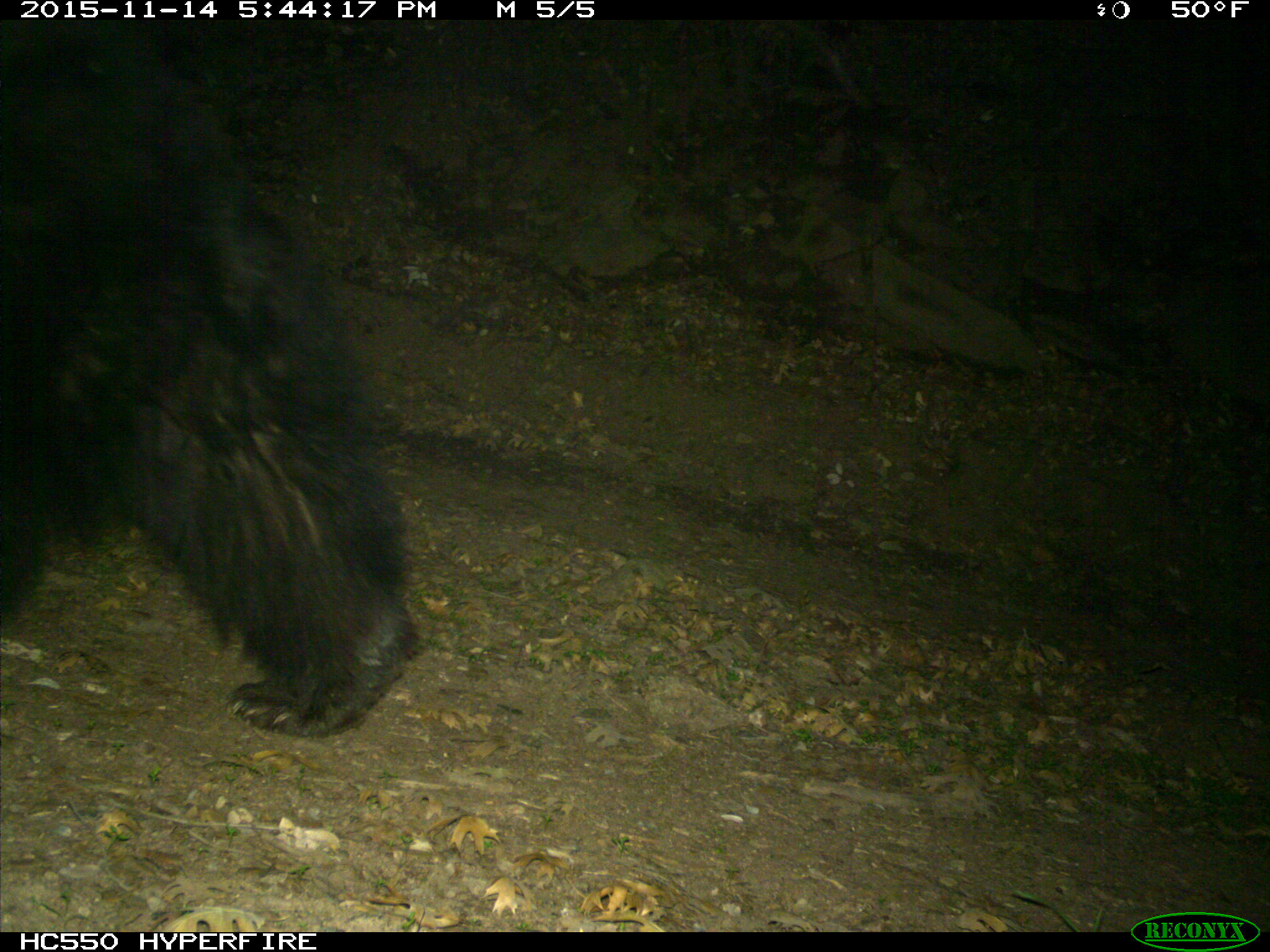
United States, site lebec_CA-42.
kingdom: Animalia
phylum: Chordata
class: Mammalia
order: Carnivora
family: Ursidae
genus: Ursus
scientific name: Ursus americanus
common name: american black bear